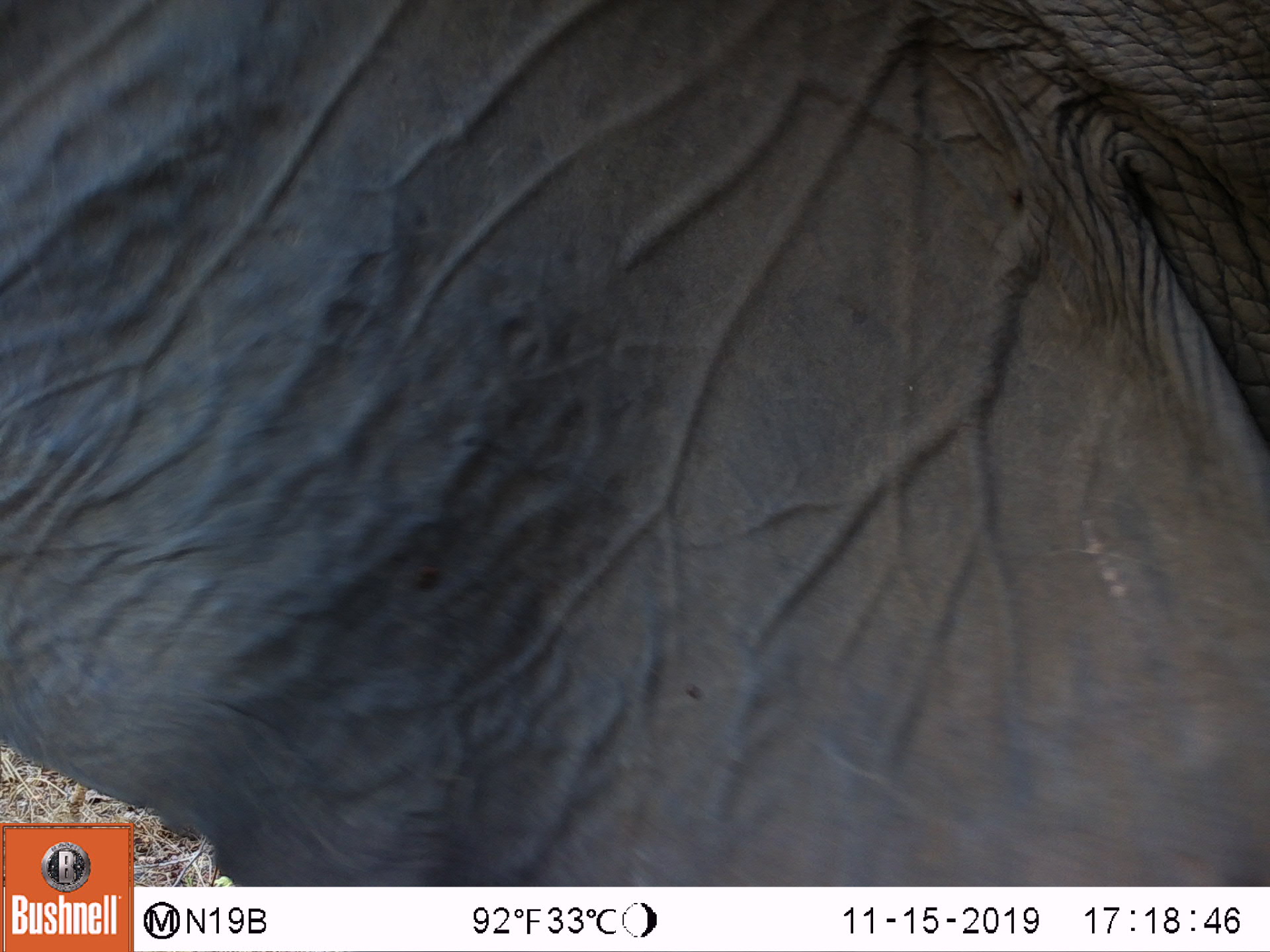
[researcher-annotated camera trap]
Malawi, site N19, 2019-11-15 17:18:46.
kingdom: Animalia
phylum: Chordata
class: Mammalia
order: Proboscidea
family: Elephantidae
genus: Loxodonta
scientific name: Loxodonta africana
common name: african savanna elephant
African savanna elephant (Loxodonta africana), count 1.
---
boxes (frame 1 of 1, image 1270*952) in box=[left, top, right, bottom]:
african savanna elephant: box=[136, 0, 1262, 882]